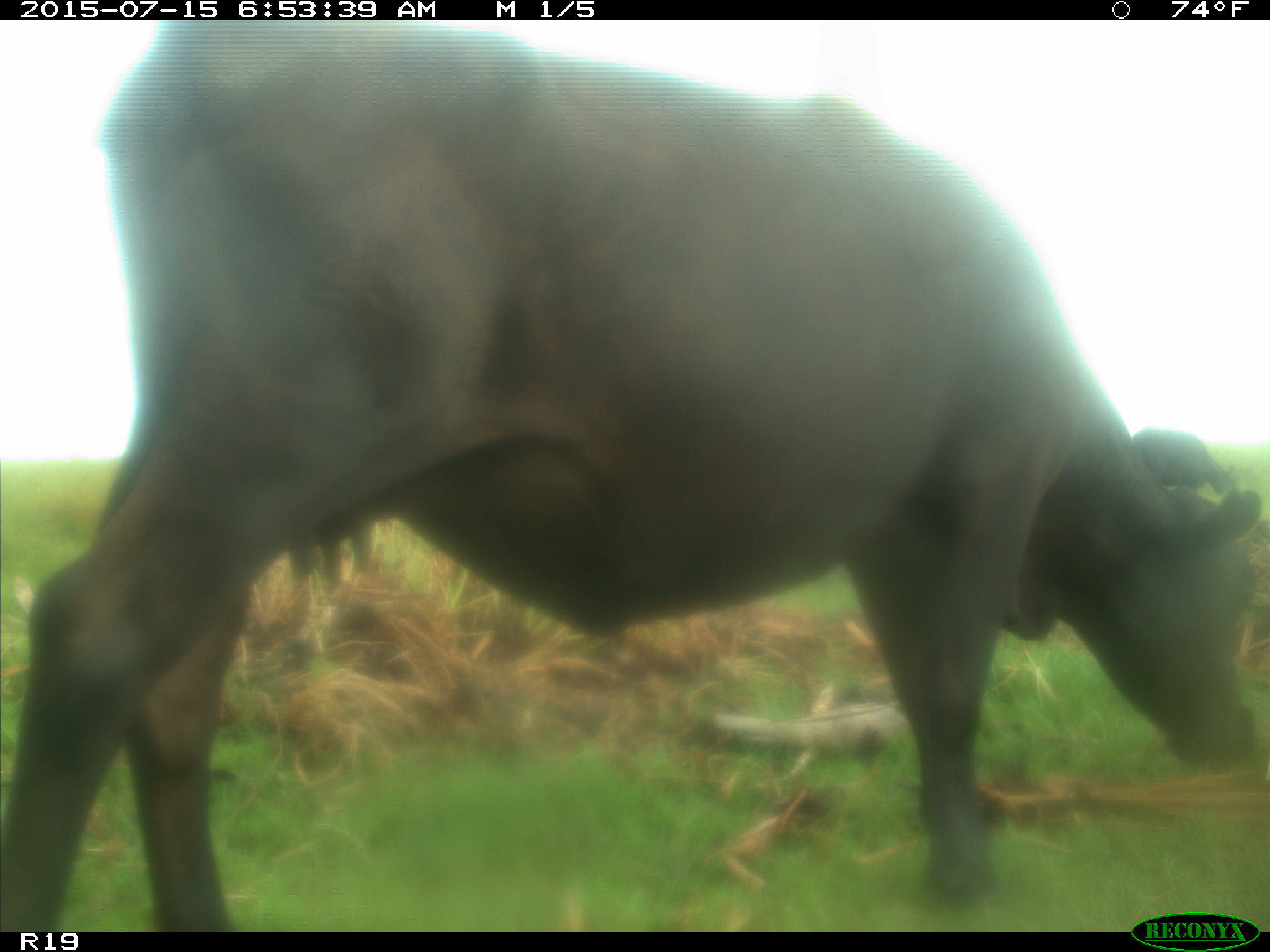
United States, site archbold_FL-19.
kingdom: Animalia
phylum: Chordata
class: Mammalia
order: Artiodactyla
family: Bovidae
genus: Bos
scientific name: Bos taurus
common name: domestic cow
Bos taurus (domestic cow).